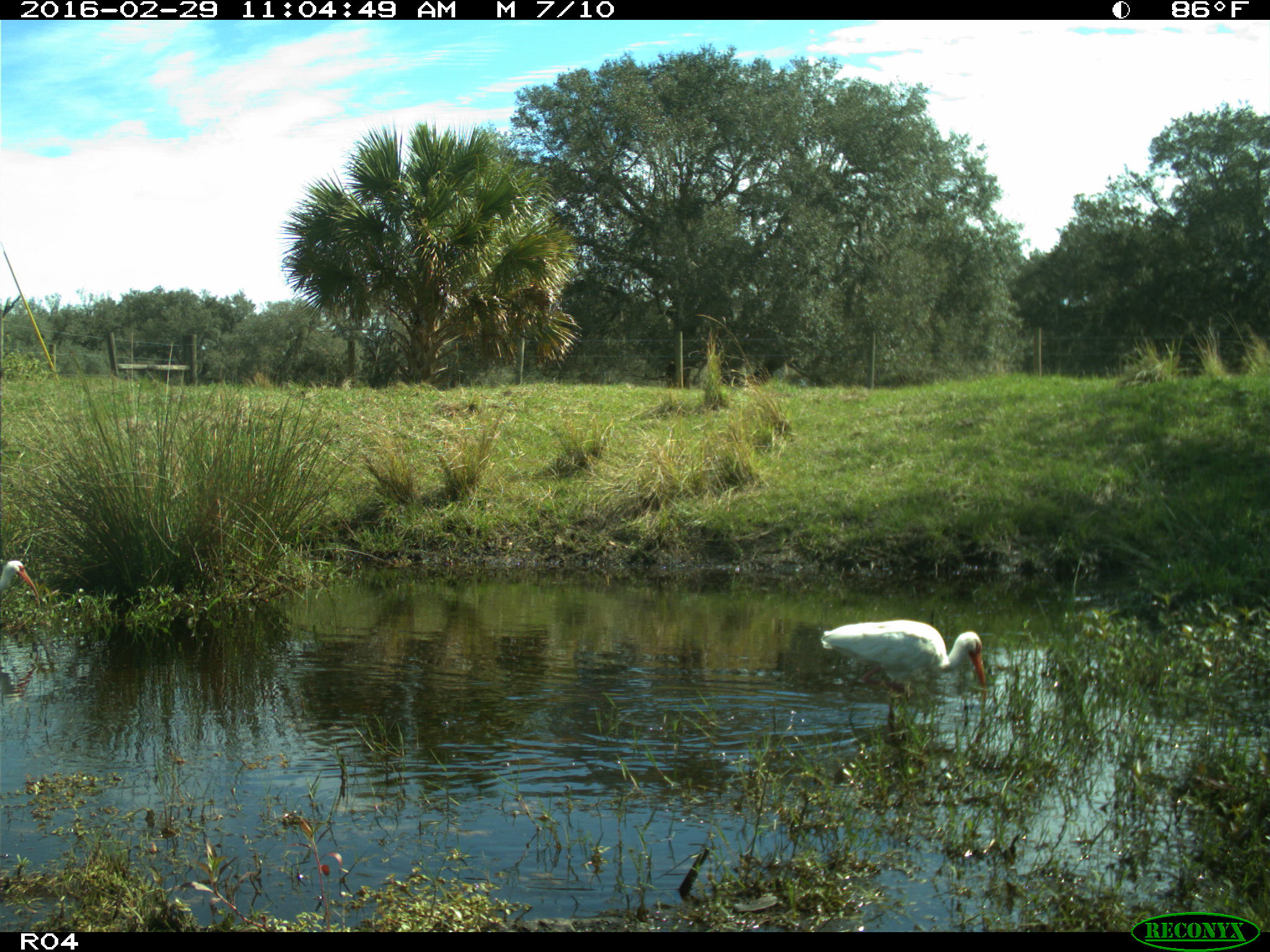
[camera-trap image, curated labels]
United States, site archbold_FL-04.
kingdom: Animalia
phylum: Chordata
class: Aves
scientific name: Aves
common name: birds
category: unidentified bird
Unidentified bird (birds) (Aves).